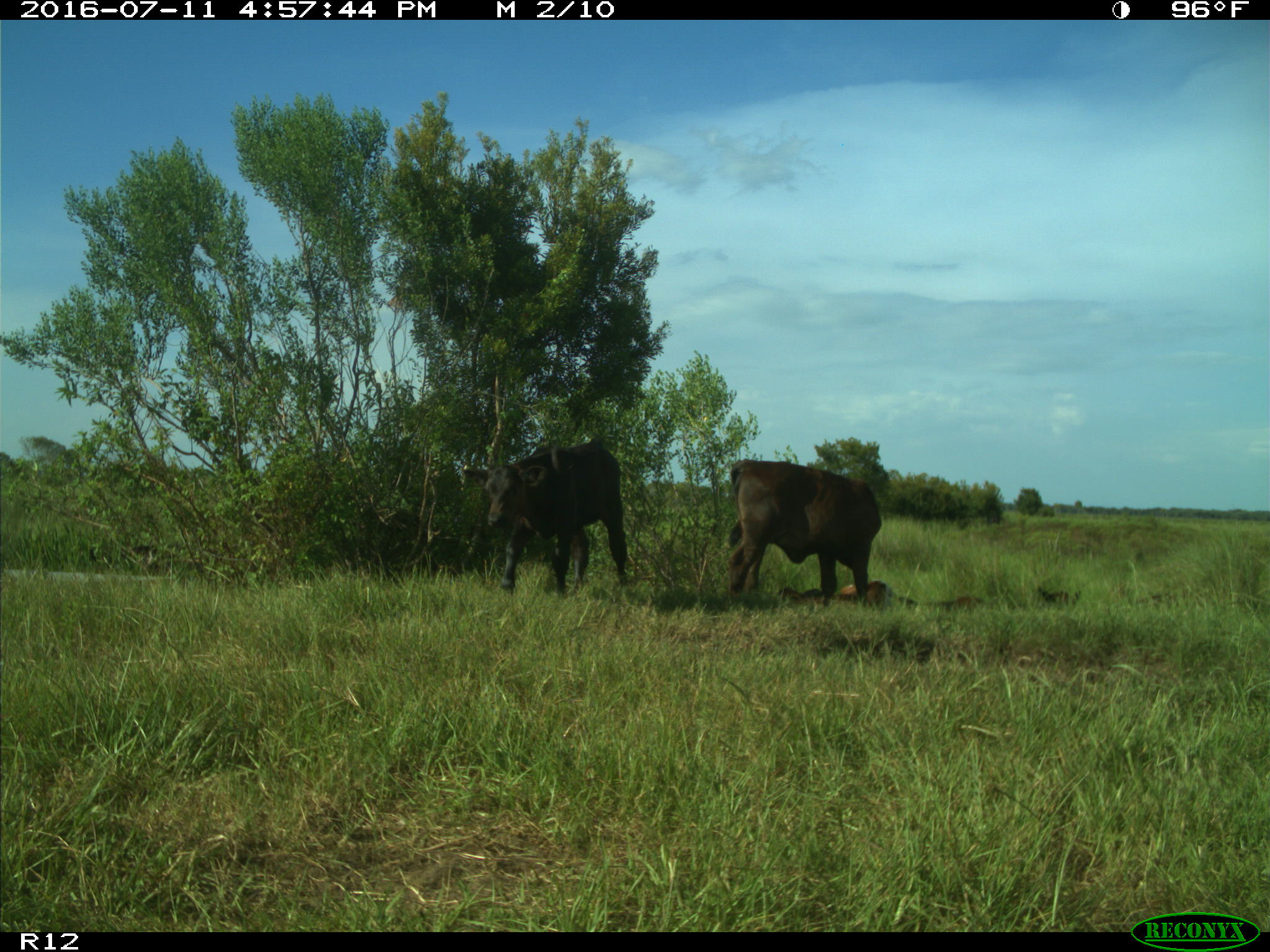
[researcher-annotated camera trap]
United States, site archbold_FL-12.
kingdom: Animalia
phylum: Chordata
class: Mammalia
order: Artiodactyla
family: Bovidae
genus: Bos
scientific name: Bos taurus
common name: domestic cow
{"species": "Bos taurus (domestic cow)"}